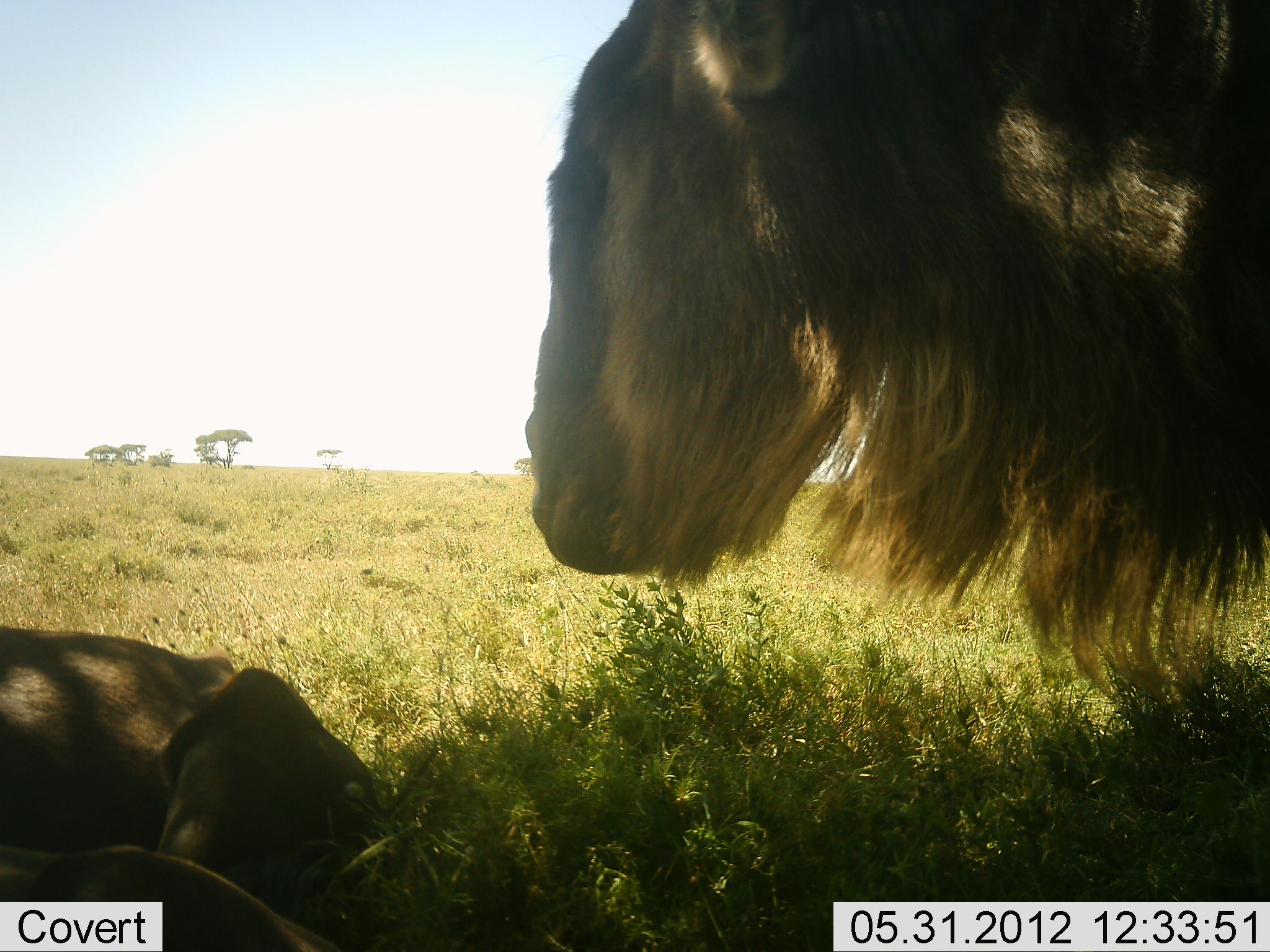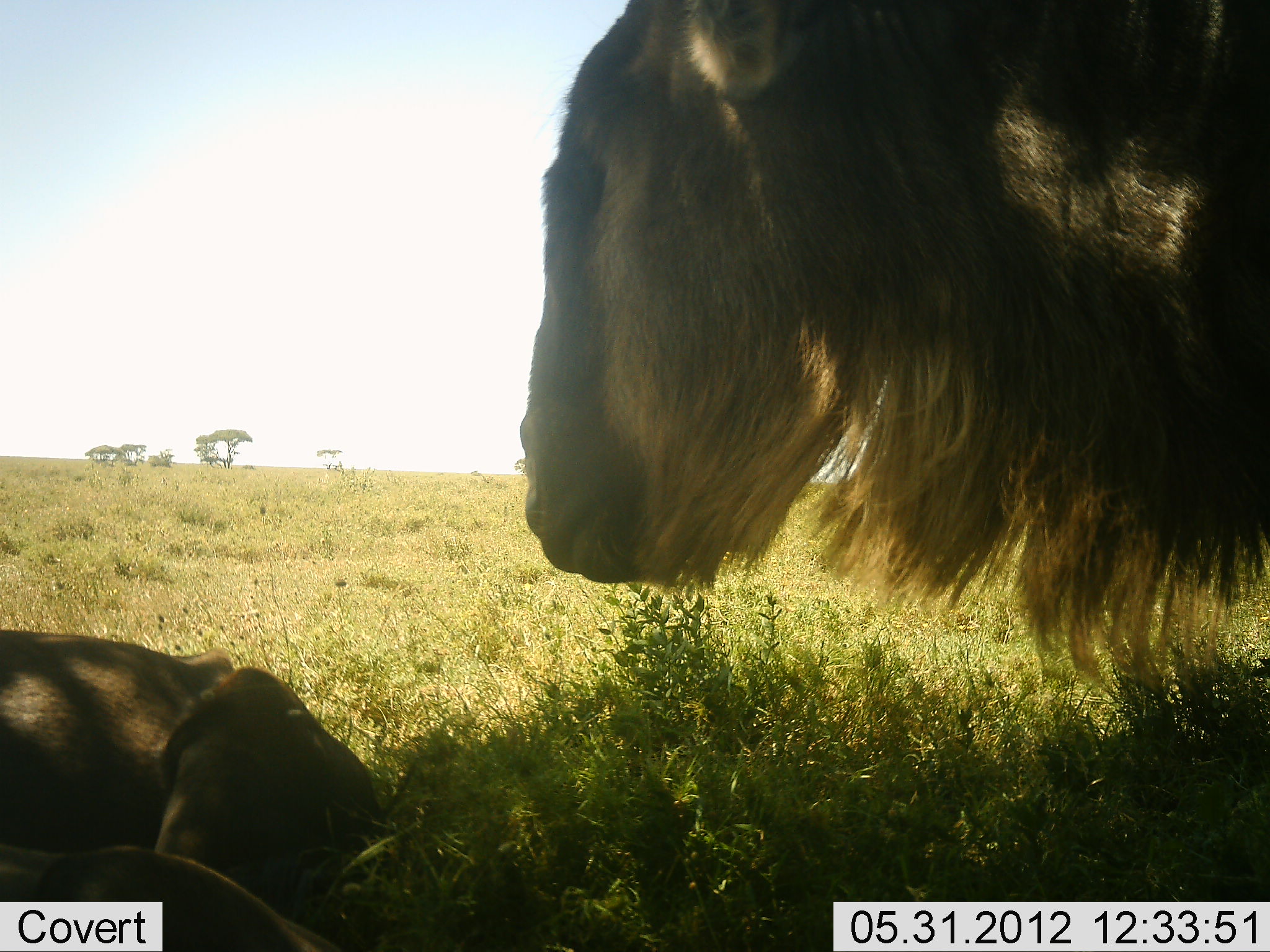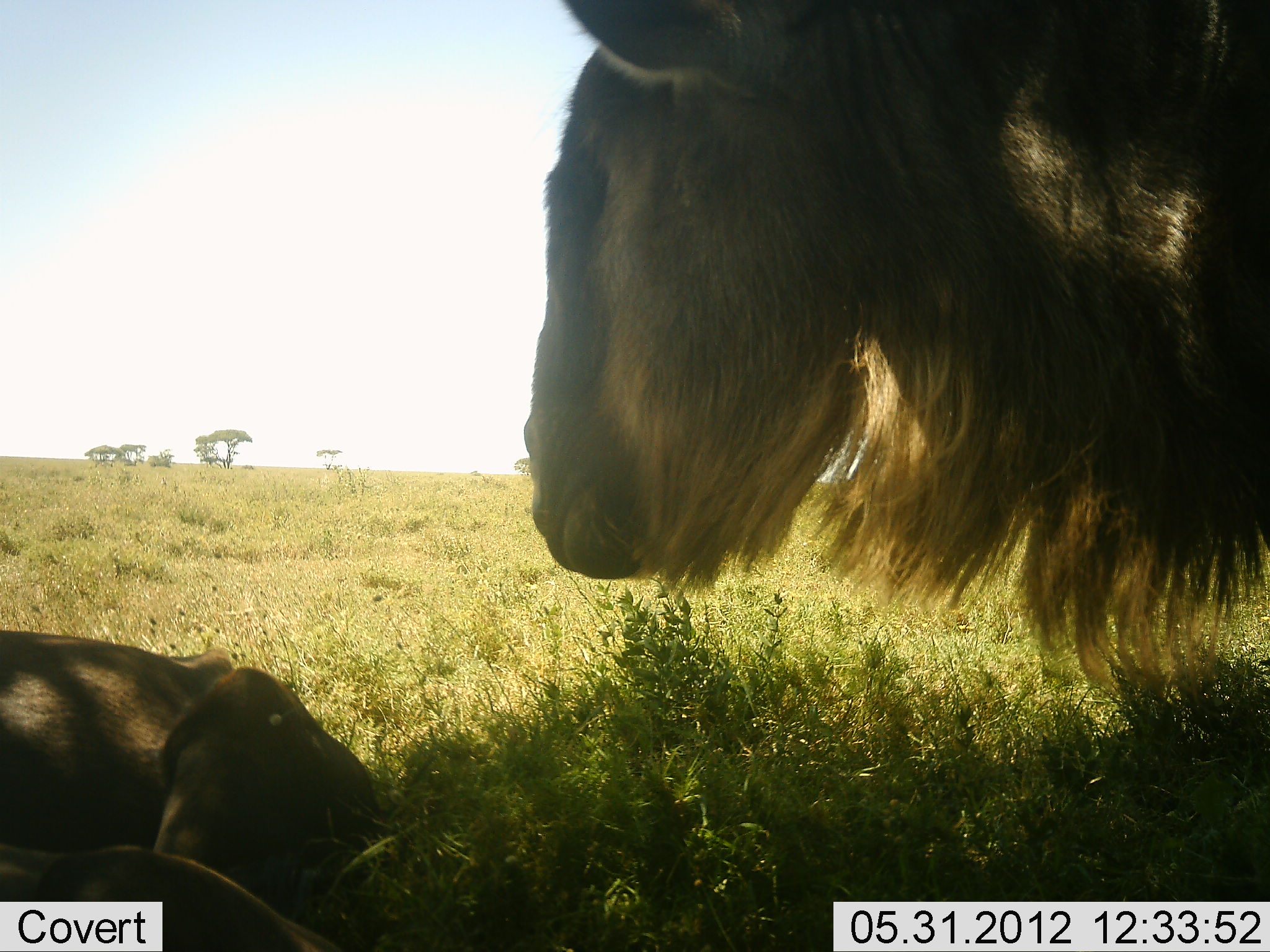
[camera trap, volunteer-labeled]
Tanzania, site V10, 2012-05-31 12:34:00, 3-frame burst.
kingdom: Animalia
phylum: Chordata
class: Mammalia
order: Artiodactyla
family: Bovidae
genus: Connochaetes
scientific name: Connochaetes taurinus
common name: blue wildebeest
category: wildebeest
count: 2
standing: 80%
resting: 70%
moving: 0%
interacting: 0%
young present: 0%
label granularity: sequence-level